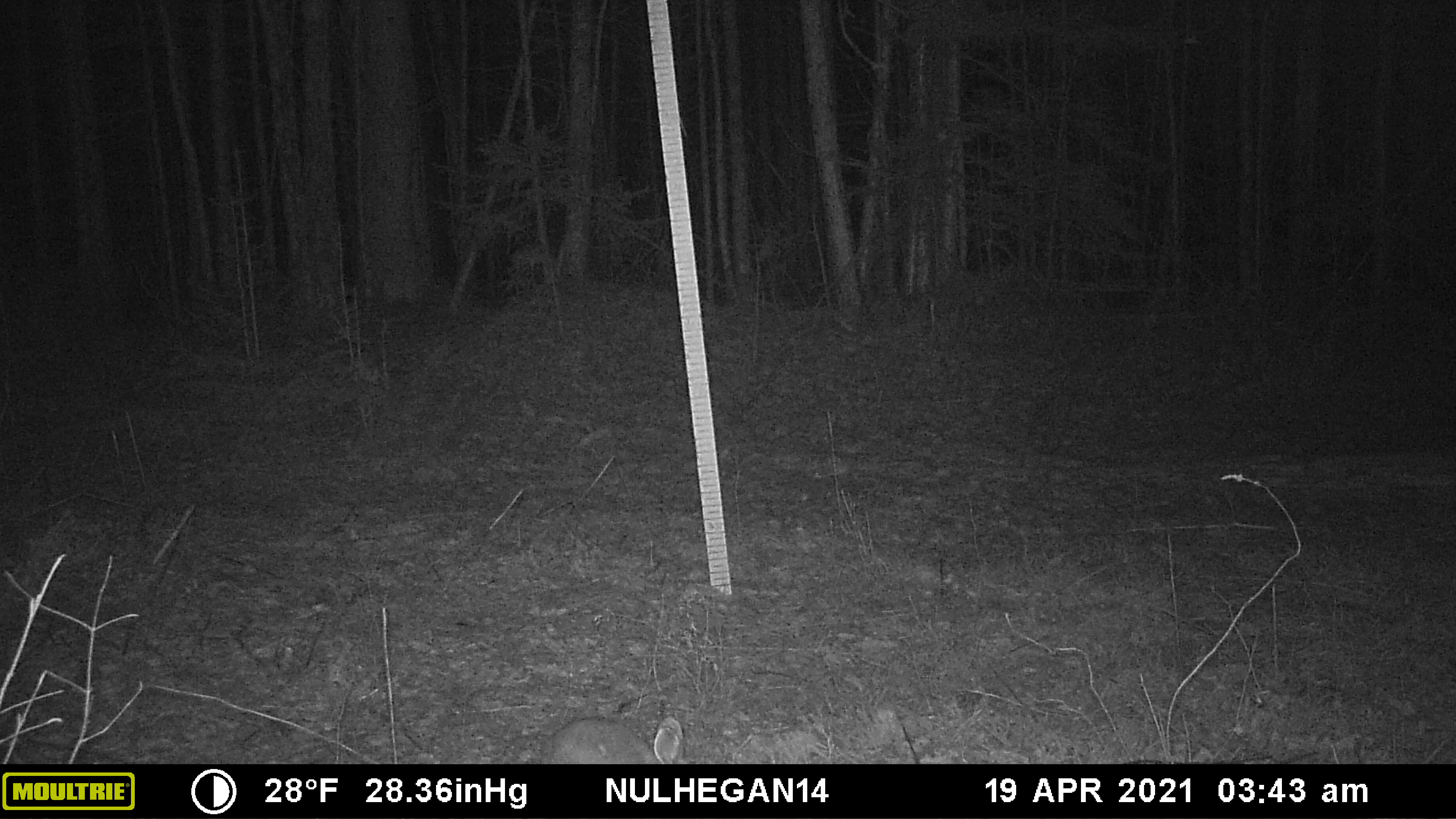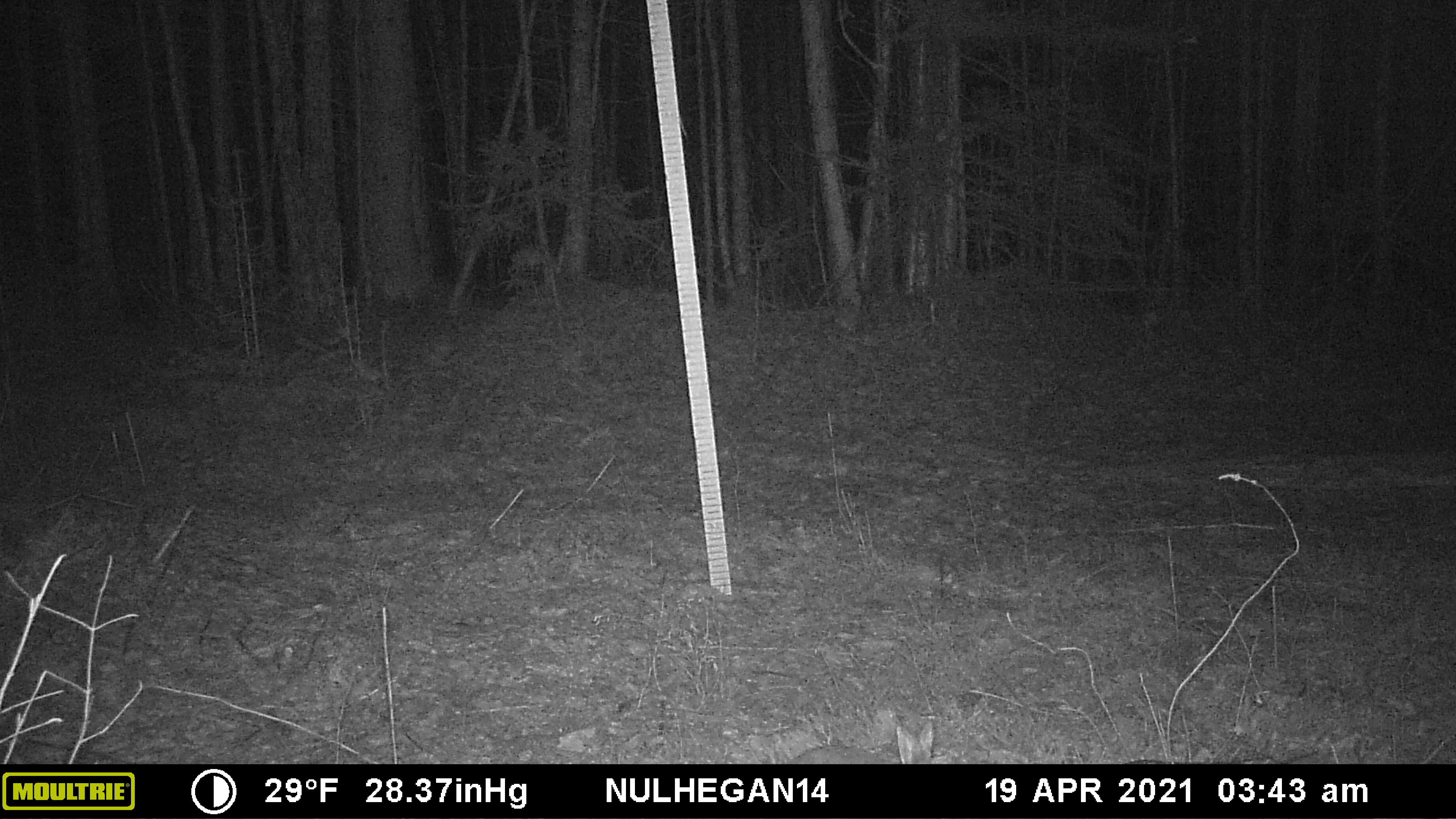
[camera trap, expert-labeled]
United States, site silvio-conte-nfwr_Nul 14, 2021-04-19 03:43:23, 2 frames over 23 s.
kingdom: Animalia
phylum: Chordata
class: Mammalia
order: Lagomorpha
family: Leporidae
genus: Lepus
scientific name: Lepus americanus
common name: snowshoe hare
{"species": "snowshoe hare (Lepus americanus)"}